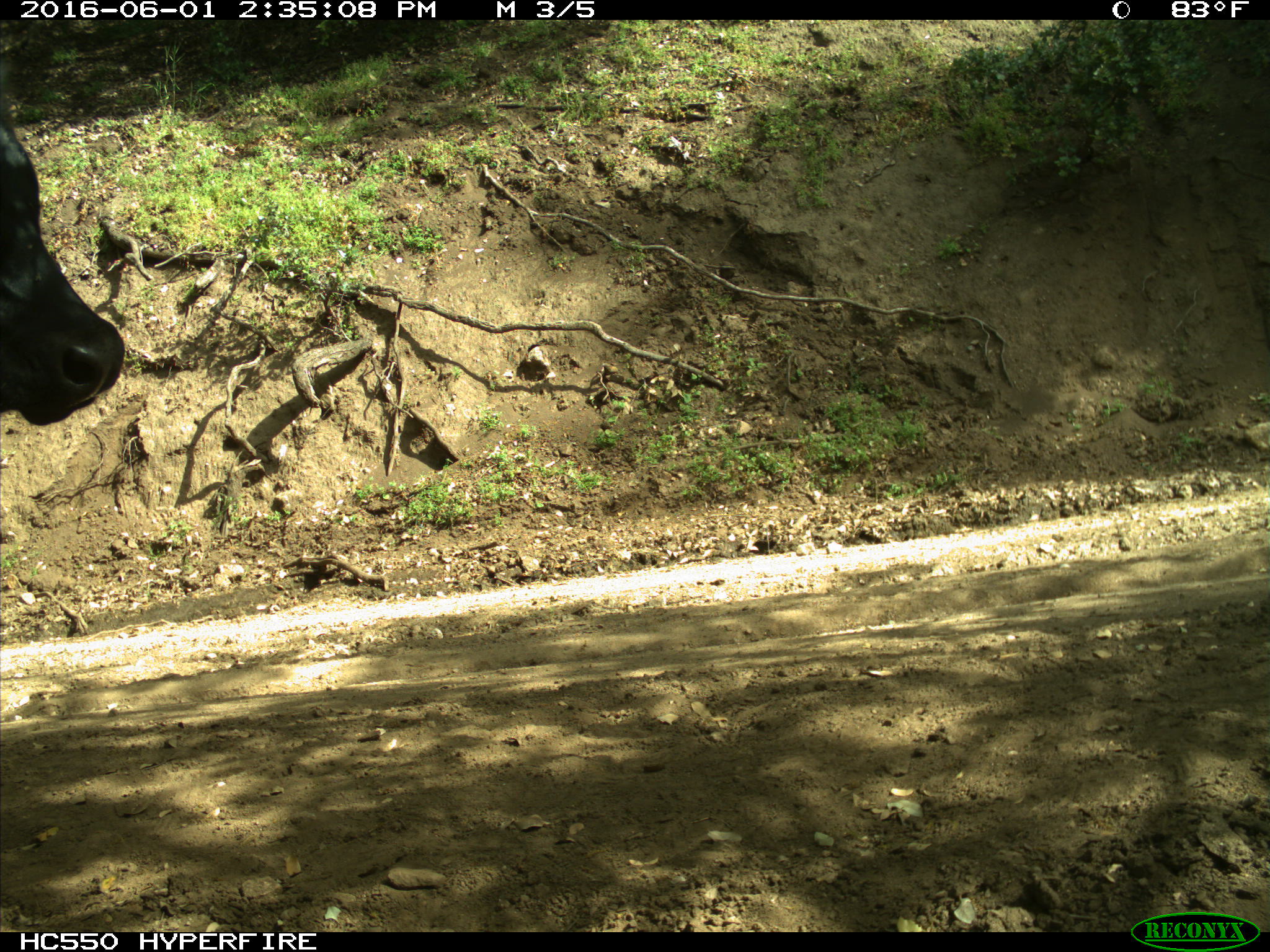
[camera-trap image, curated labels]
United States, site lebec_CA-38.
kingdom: Animalia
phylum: Chordata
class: Mammalia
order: Artiodactyla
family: Bovidae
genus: Bos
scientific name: Bos taurus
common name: domestic cow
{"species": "Bos taurus (domestic cow)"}